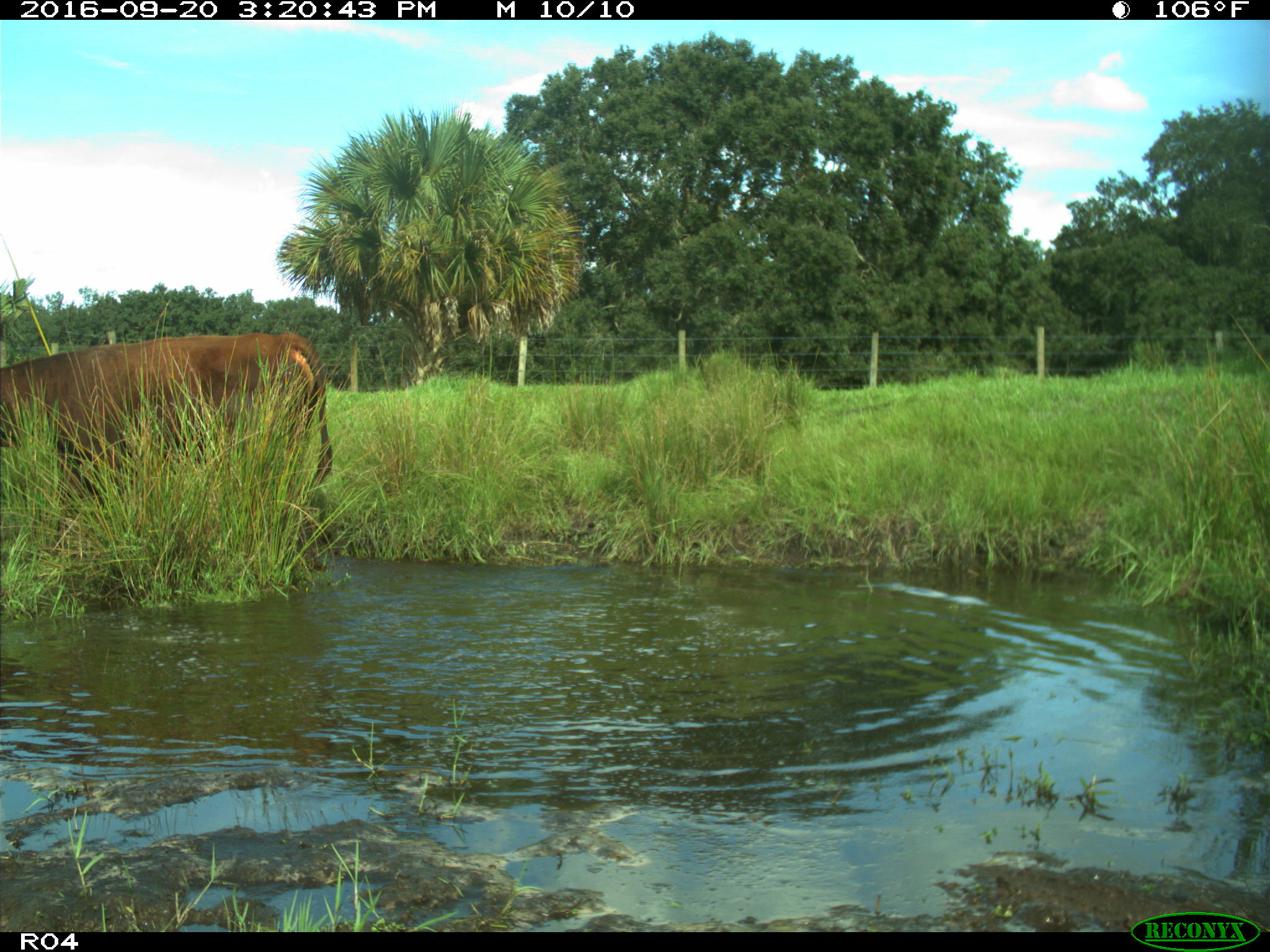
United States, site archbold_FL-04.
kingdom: Animalia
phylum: Chordata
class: Mammalia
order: Artiodactyla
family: Bovidae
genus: Bos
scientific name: Bos taurus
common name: domestic cow